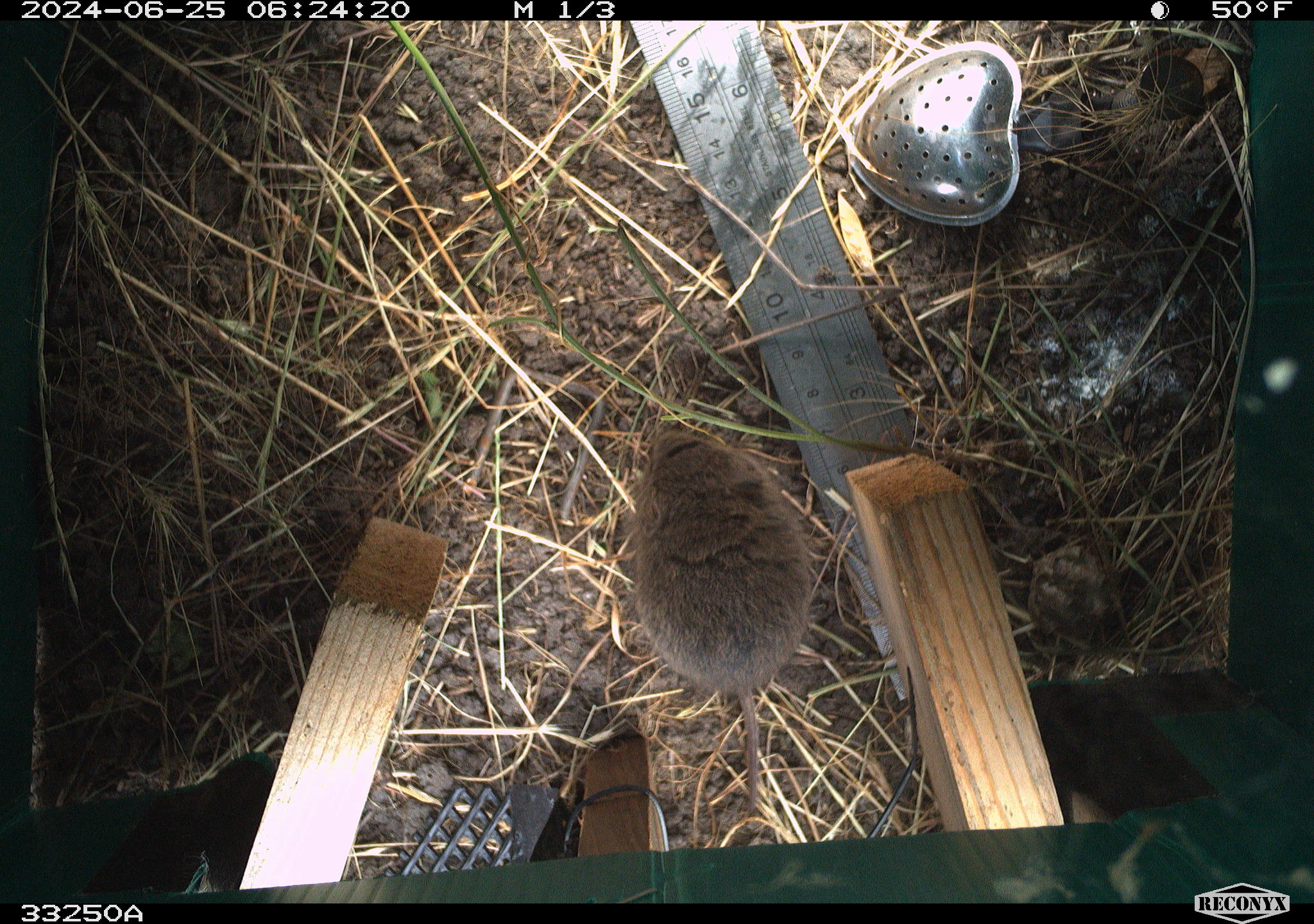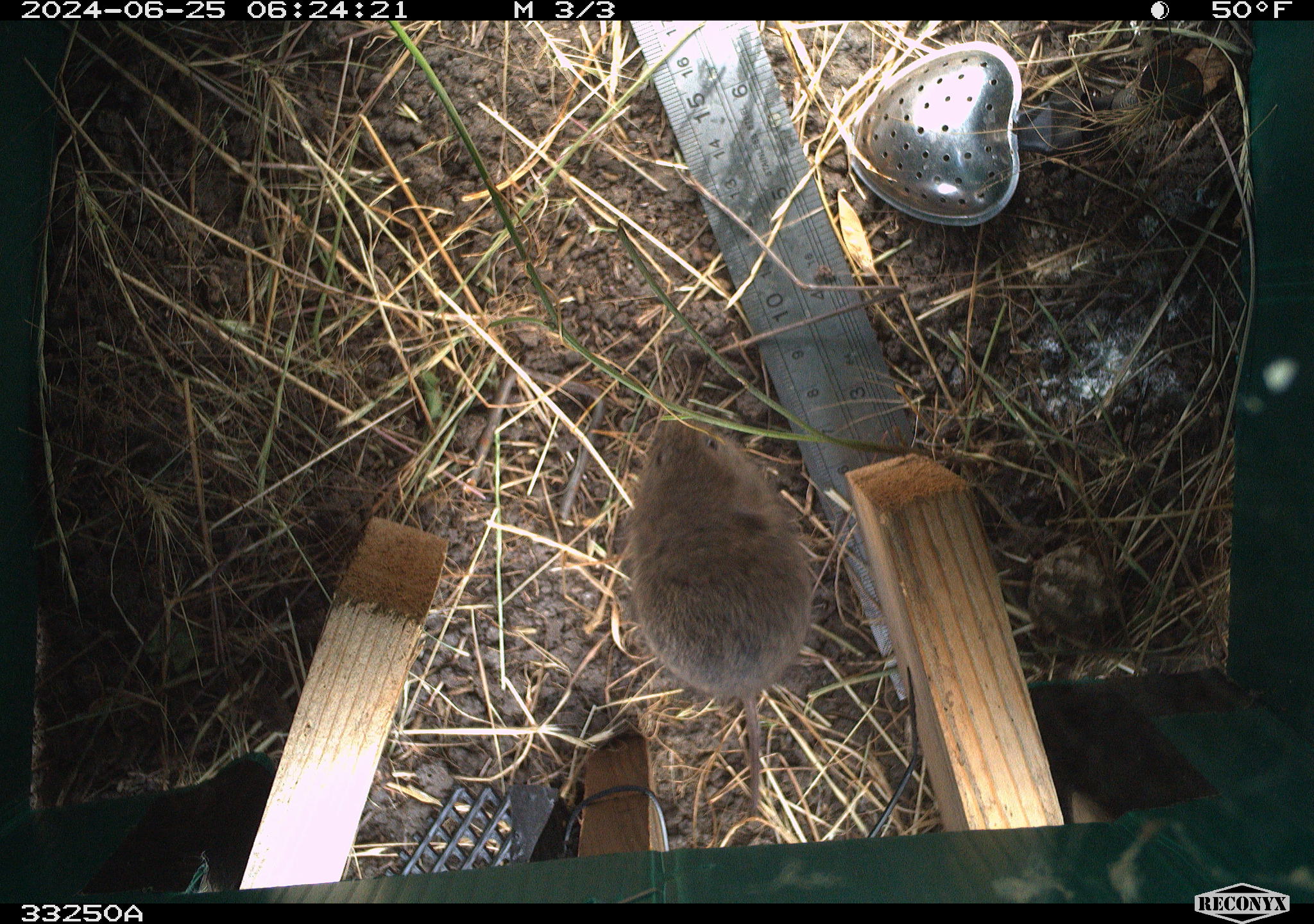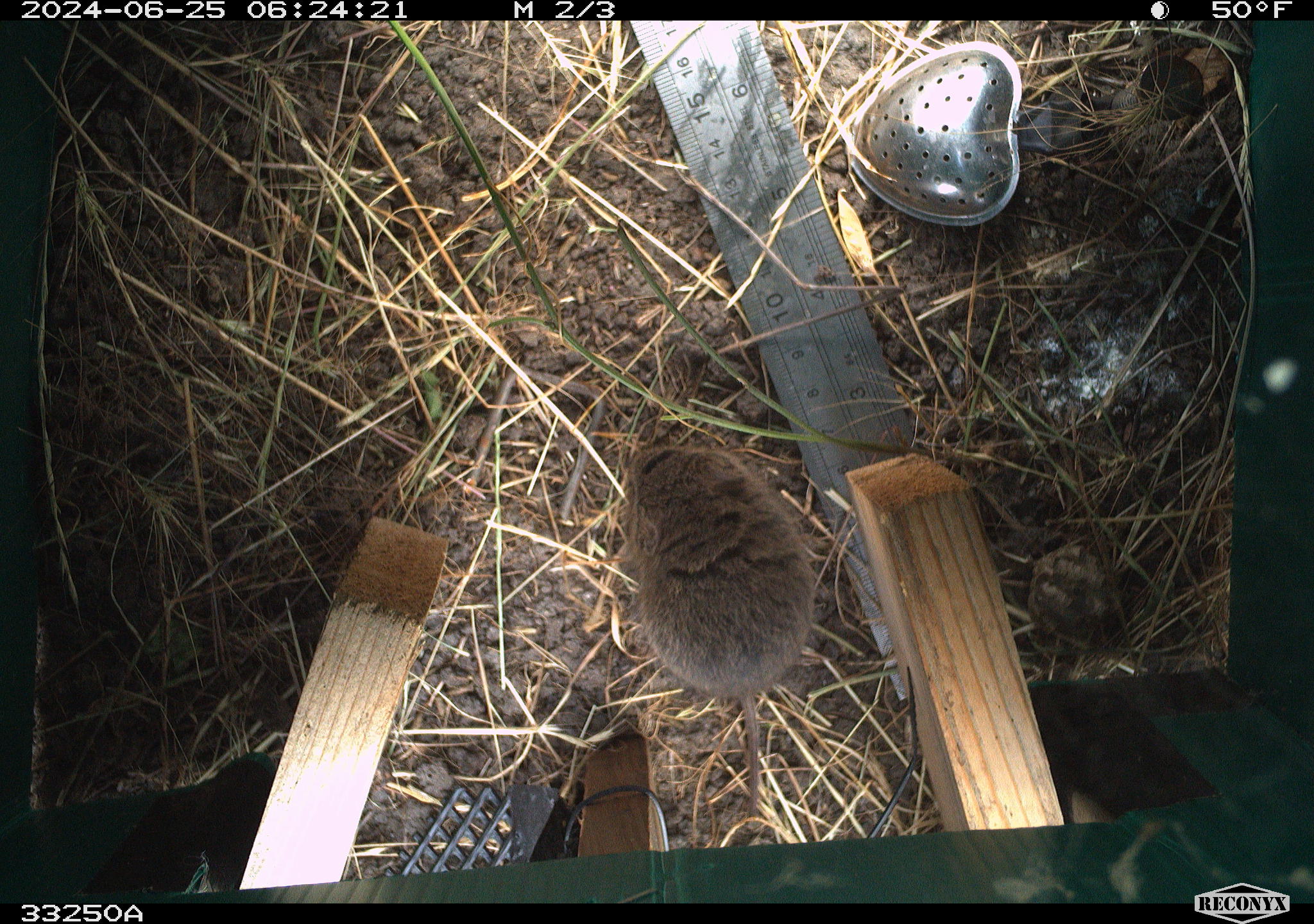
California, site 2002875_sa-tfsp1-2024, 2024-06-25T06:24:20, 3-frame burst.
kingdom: Animalia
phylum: Chordata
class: Mammalia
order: Rodentia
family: Cricetidae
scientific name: Arvicolinae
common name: voles, lemmings, and muskrats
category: arvicolinae subfamily